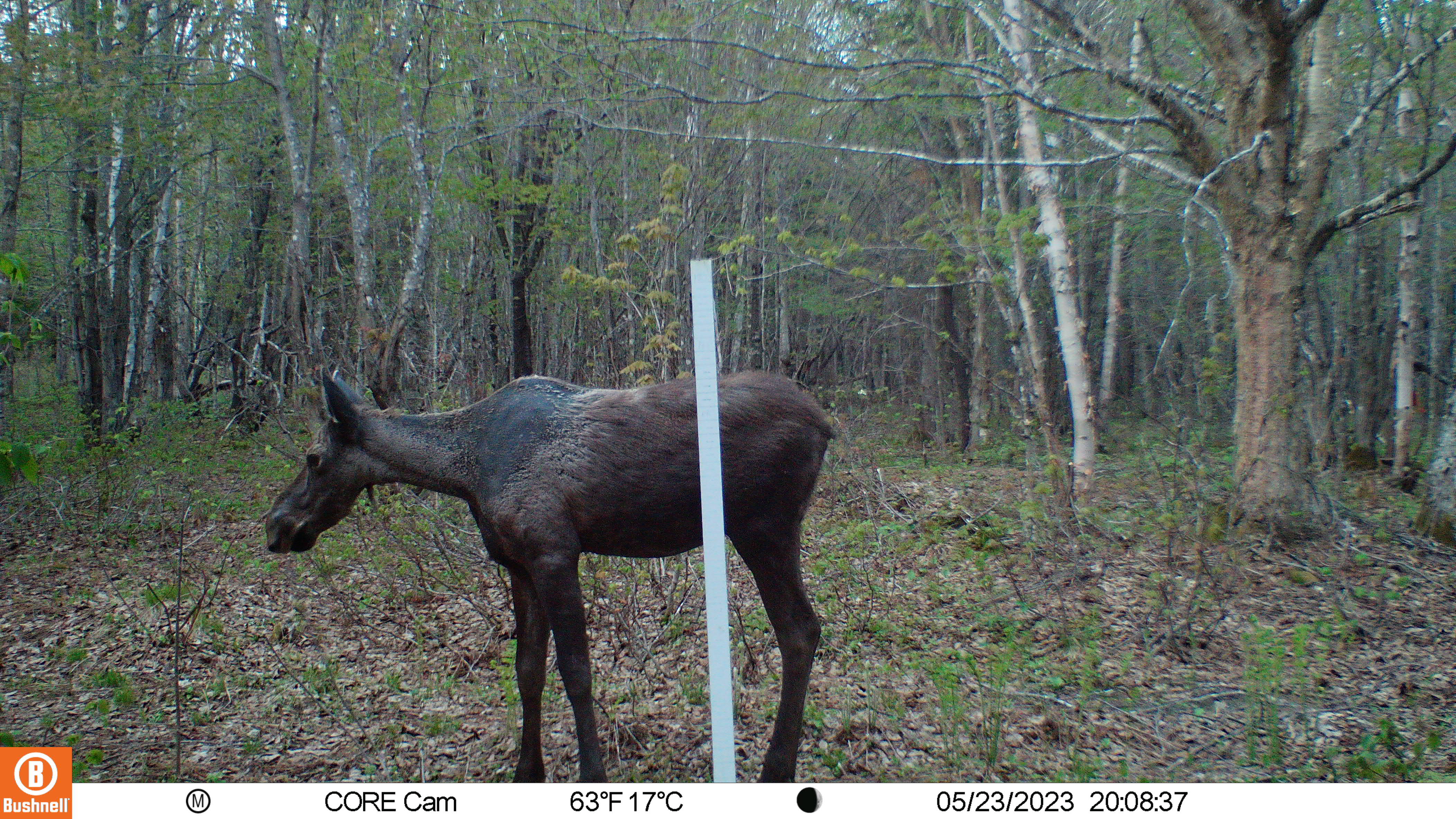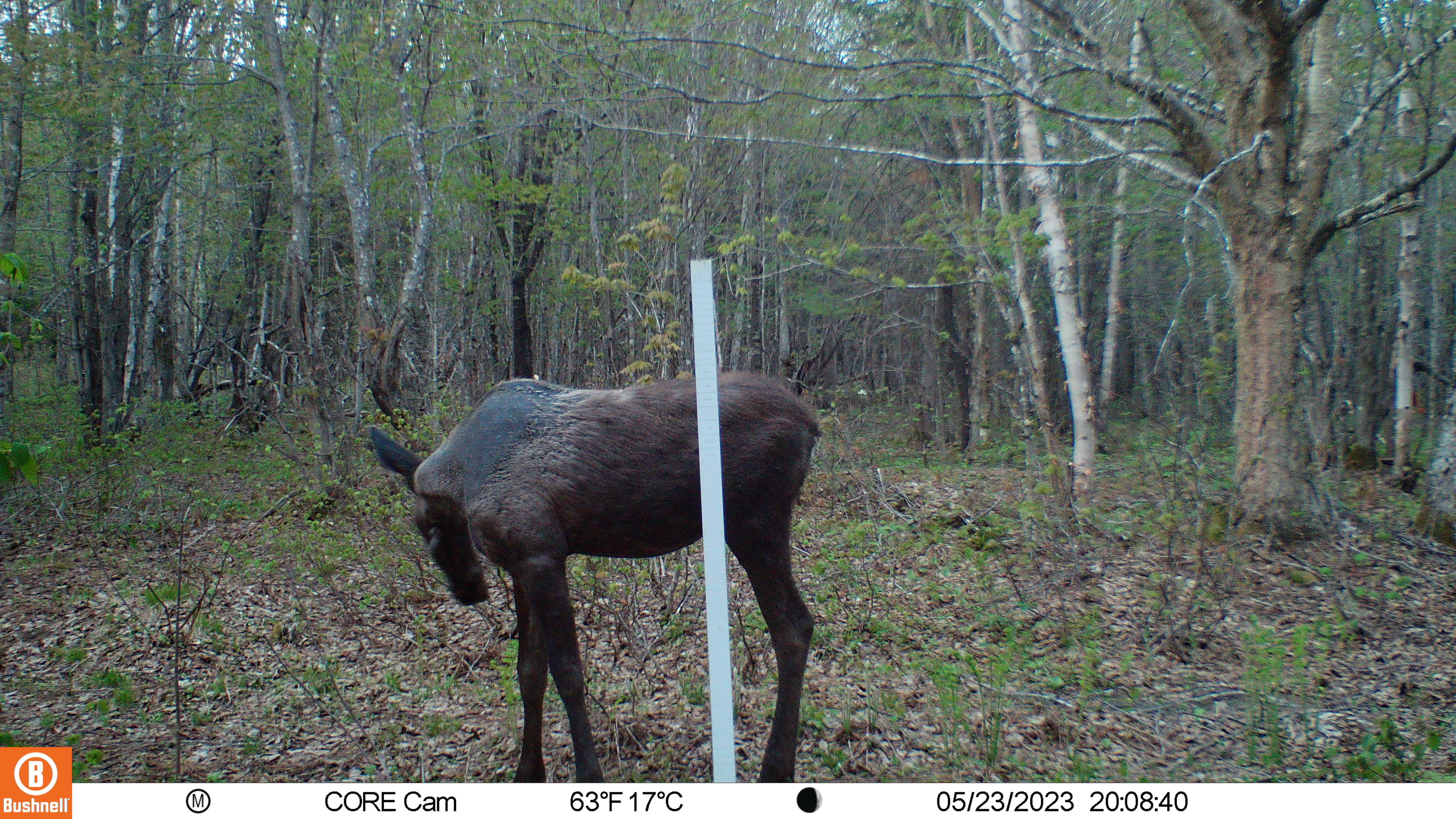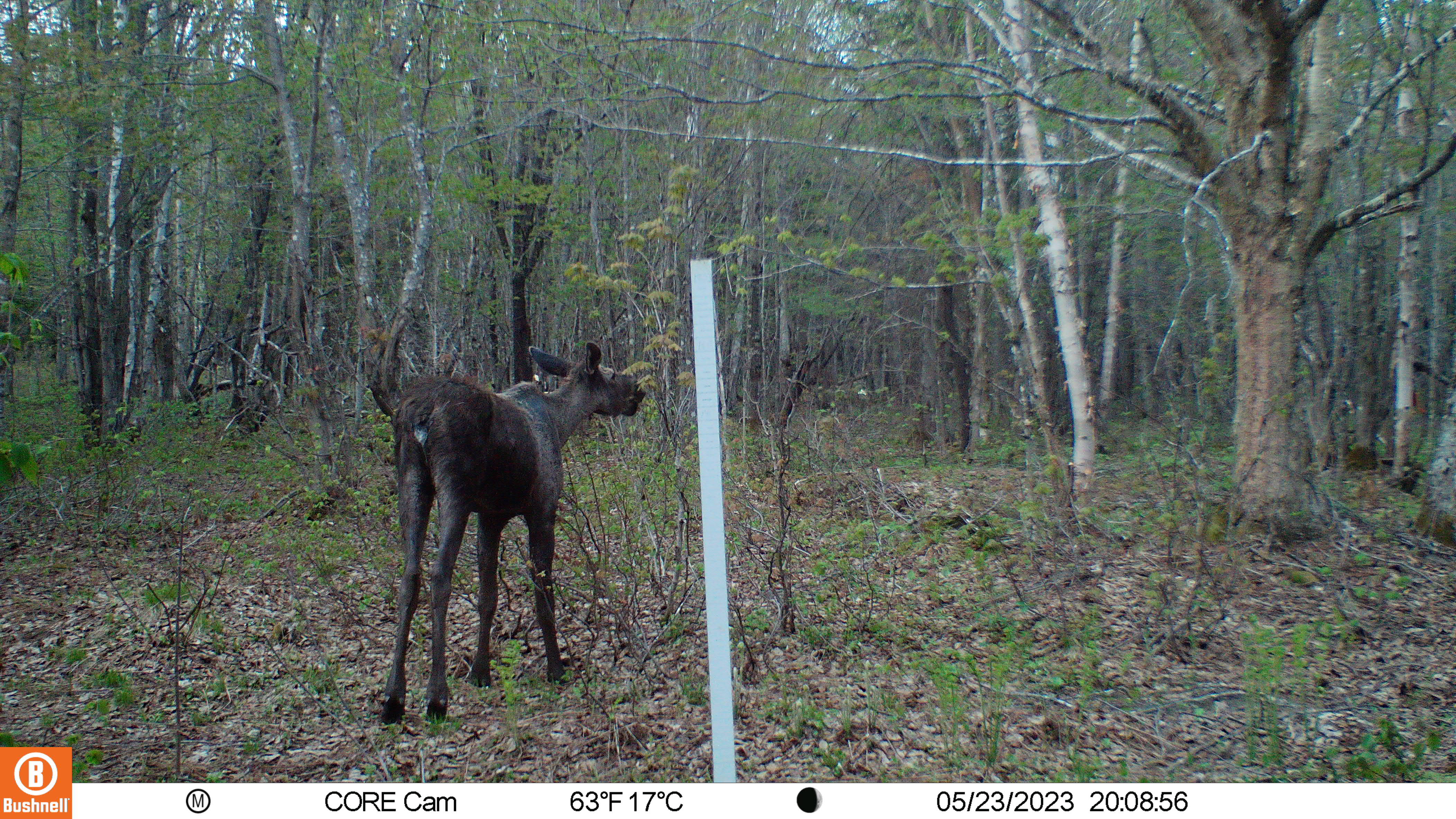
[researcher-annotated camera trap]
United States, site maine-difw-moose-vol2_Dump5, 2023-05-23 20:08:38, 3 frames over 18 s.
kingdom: Animalia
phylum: Chordata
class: Mammalia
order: Artiodactyla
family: Cervidae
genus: Alces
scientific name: Alces alces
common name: moose